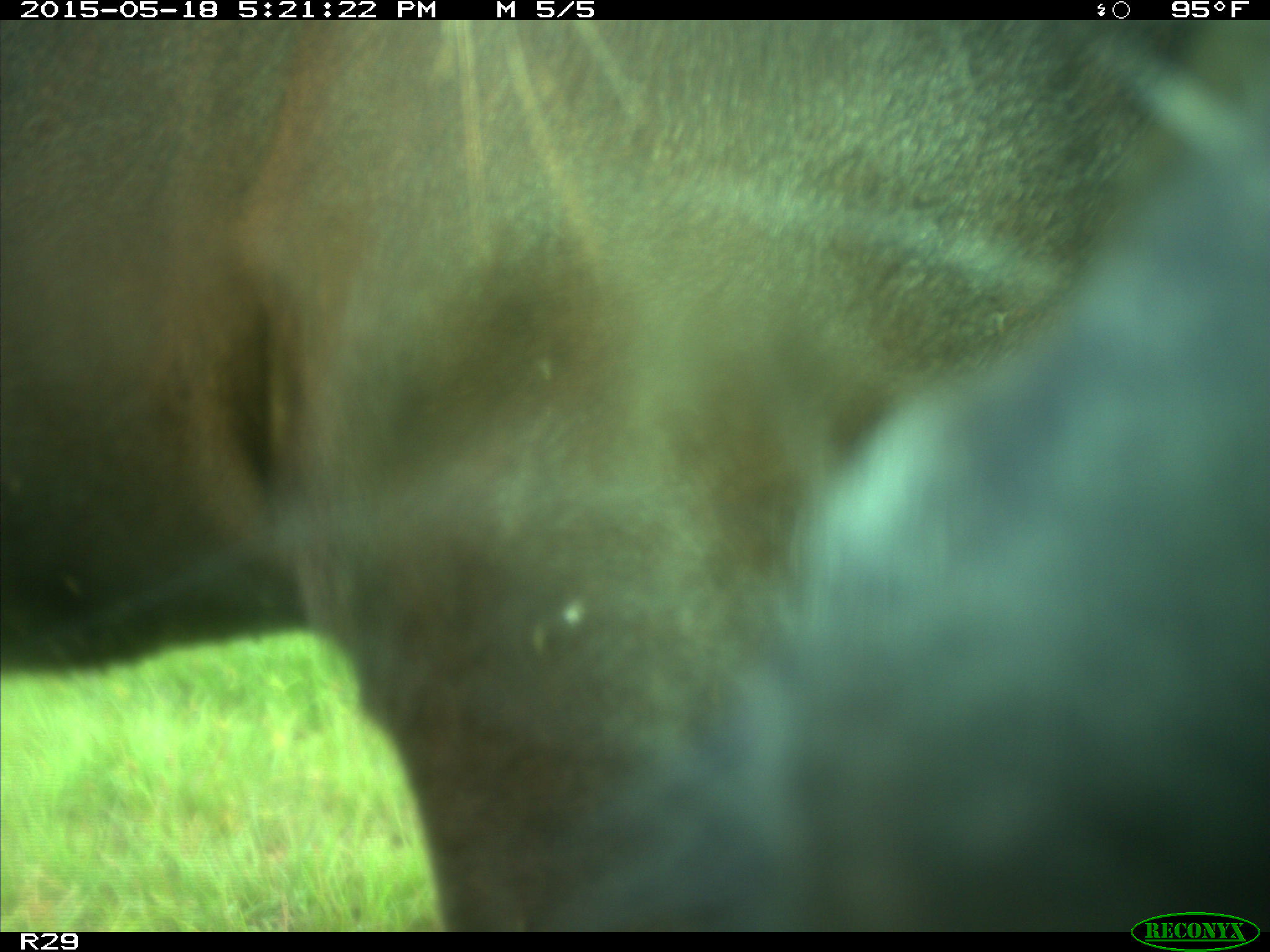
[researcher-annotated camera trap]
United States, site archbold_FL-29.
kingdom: Animalia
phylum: Chordata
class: Mammalia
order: Artiodactyla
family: Bovidae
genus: Bos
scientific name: Bos taurus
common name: domestic cow